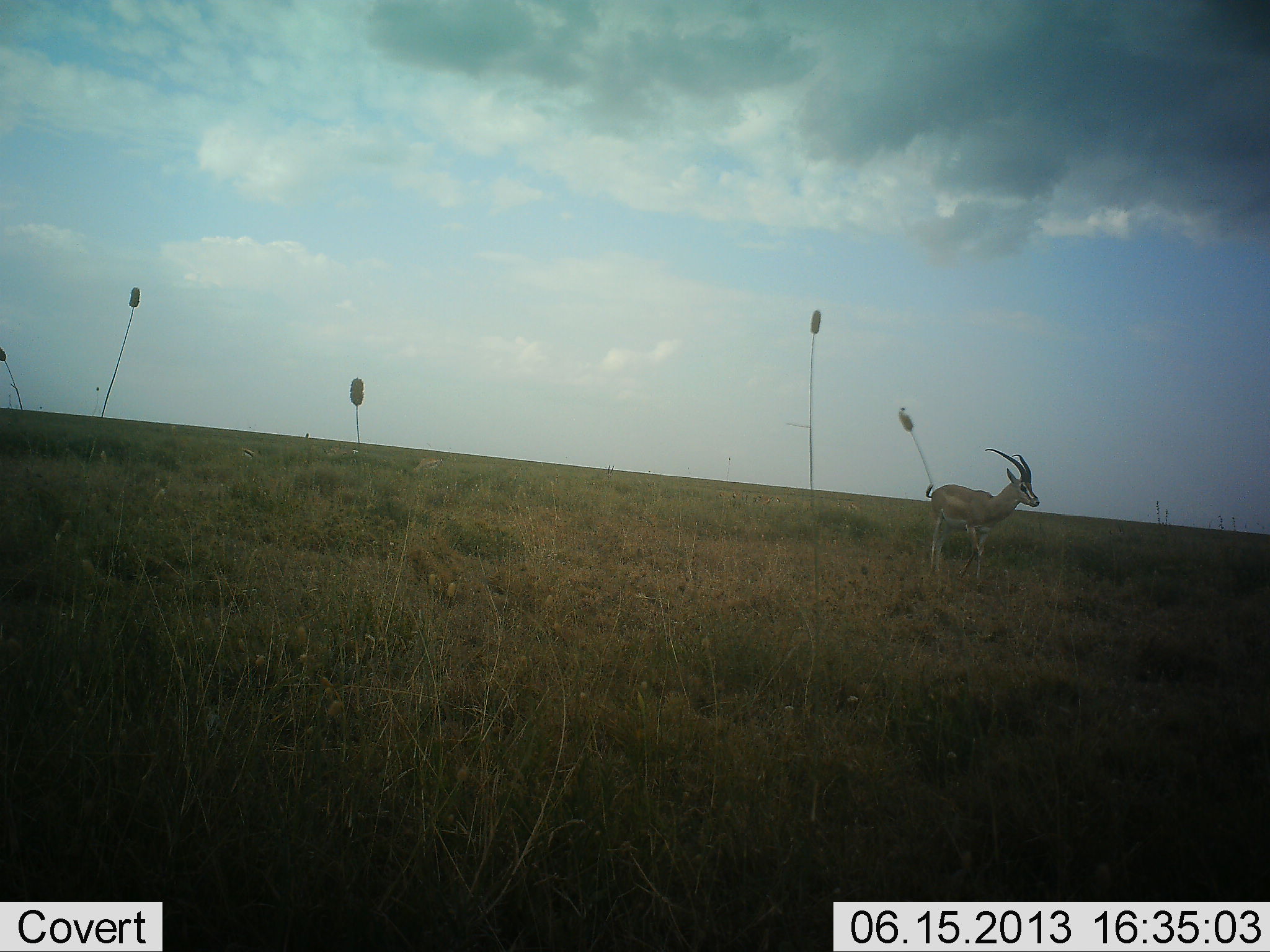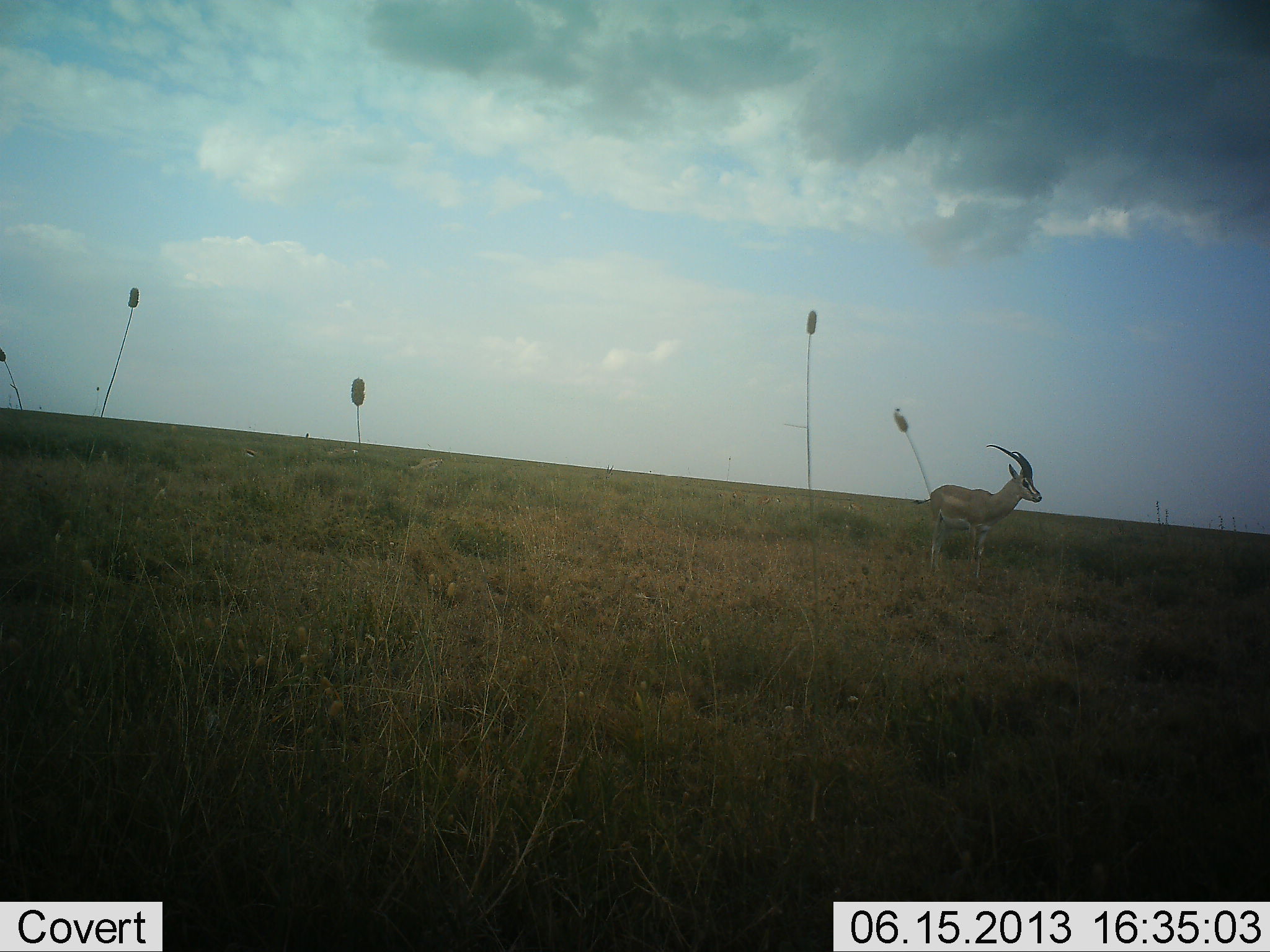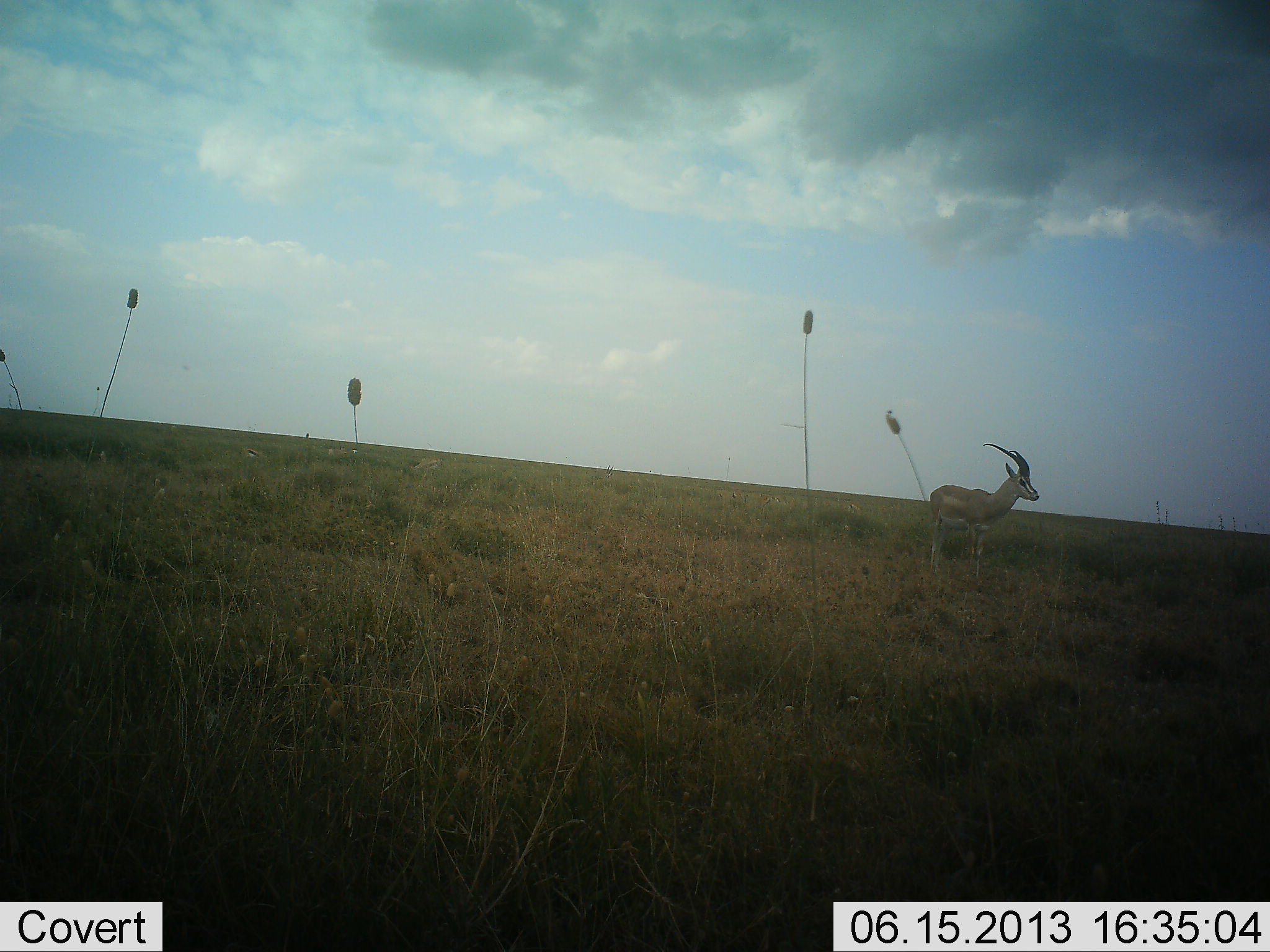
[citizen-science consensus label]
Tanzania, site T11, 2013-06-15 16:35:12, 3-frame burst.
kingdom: Animalia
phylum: Chordata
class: Mammalia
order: Artiodactyla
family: Bovidae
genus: Nanger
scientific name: Nanger granti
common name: grant's gazelle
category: gazellegrants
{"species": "gazellegrants (grant's gazelle) (Nanger granti)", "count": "1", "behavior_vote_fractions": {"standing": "100%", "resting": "0%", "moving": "0%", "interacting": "0%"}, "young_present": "0%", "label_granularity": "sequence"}